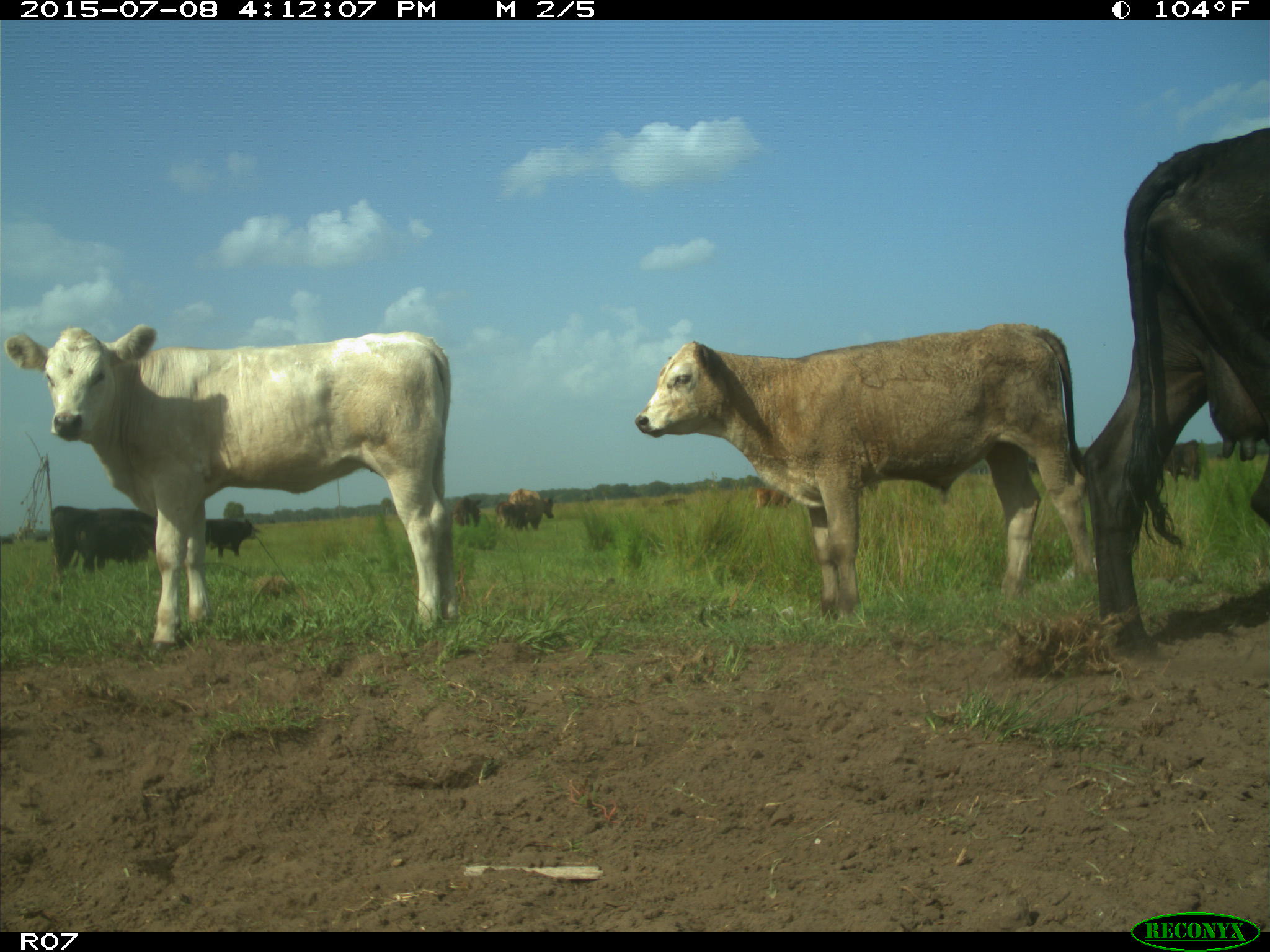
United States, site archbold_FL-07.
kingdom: Animalia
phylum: Chordata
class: Mammalia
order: Artiodactyla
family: Bovidae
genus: Bos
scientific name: Bos taurus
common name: domestic cow